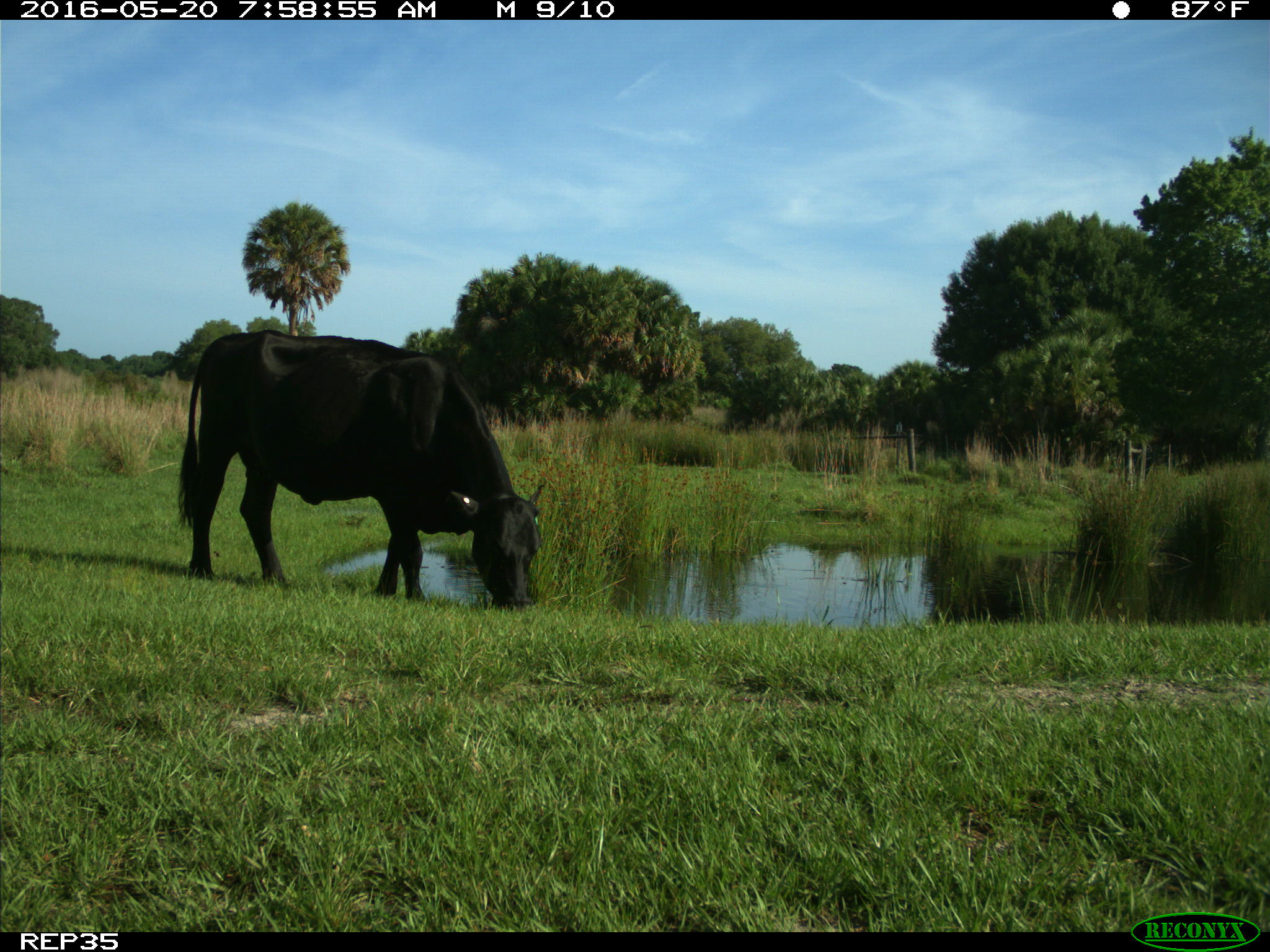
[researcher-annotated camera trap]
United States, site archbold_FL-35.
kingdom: Animalia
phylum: Chordata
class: Mammalia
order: Artiodactyla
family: Bovidae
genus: Bos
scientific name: Bos taurus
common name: domestic cow